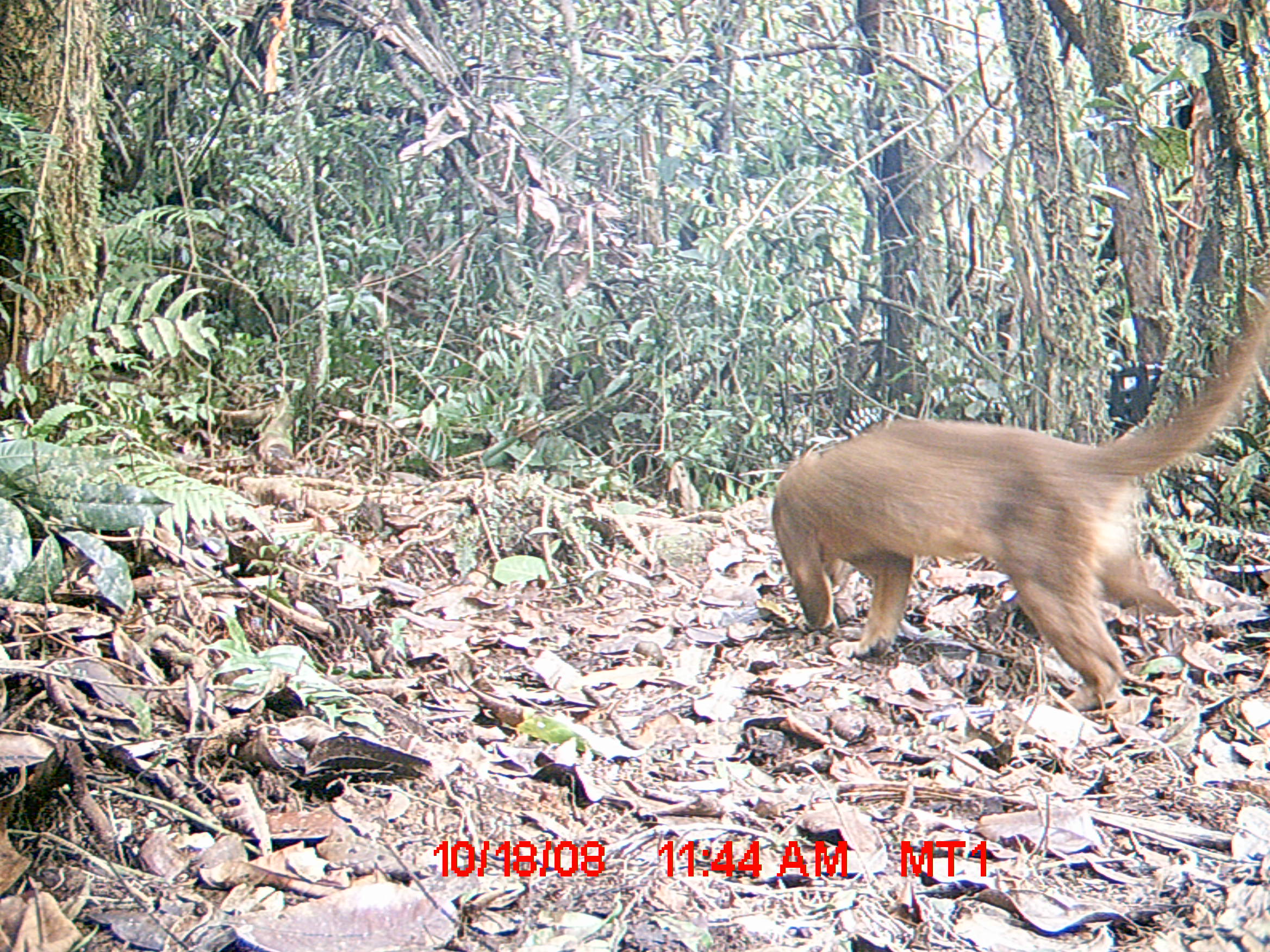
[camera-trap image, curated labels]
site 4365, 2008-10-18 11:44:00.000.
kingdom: Animalia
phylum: Chordata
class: Mammalia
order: Carnivora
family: Eupleridae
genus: Cryptoprocta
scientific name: Cryptoprocta ferox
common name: fossa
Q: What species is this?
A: Cryptoprocta ferox (fossa).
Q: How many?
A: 1.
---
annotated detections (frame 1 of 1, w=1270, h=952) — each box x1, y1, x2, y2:
cryptoprocta ferox: 770, 291, 1267, 708